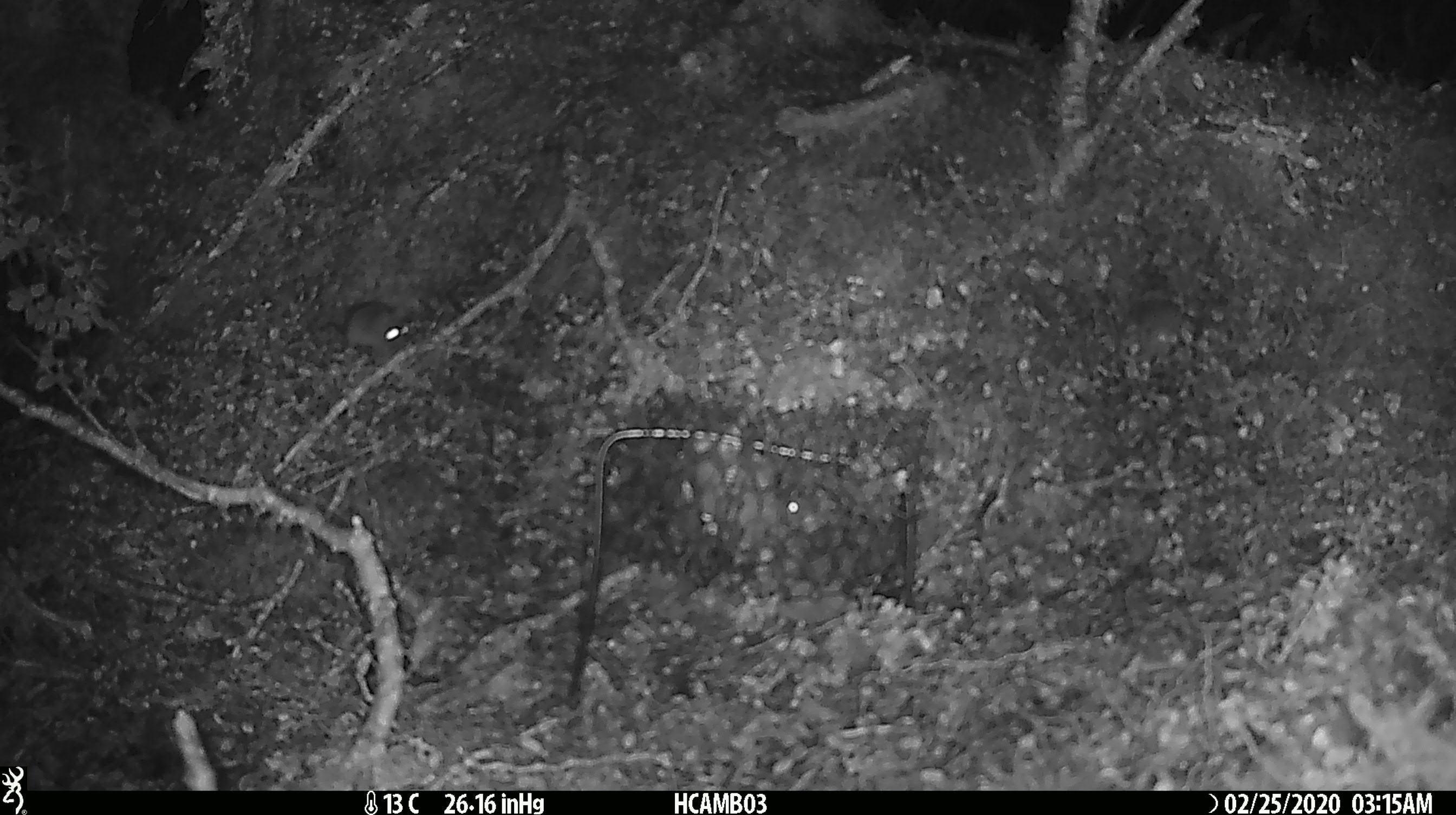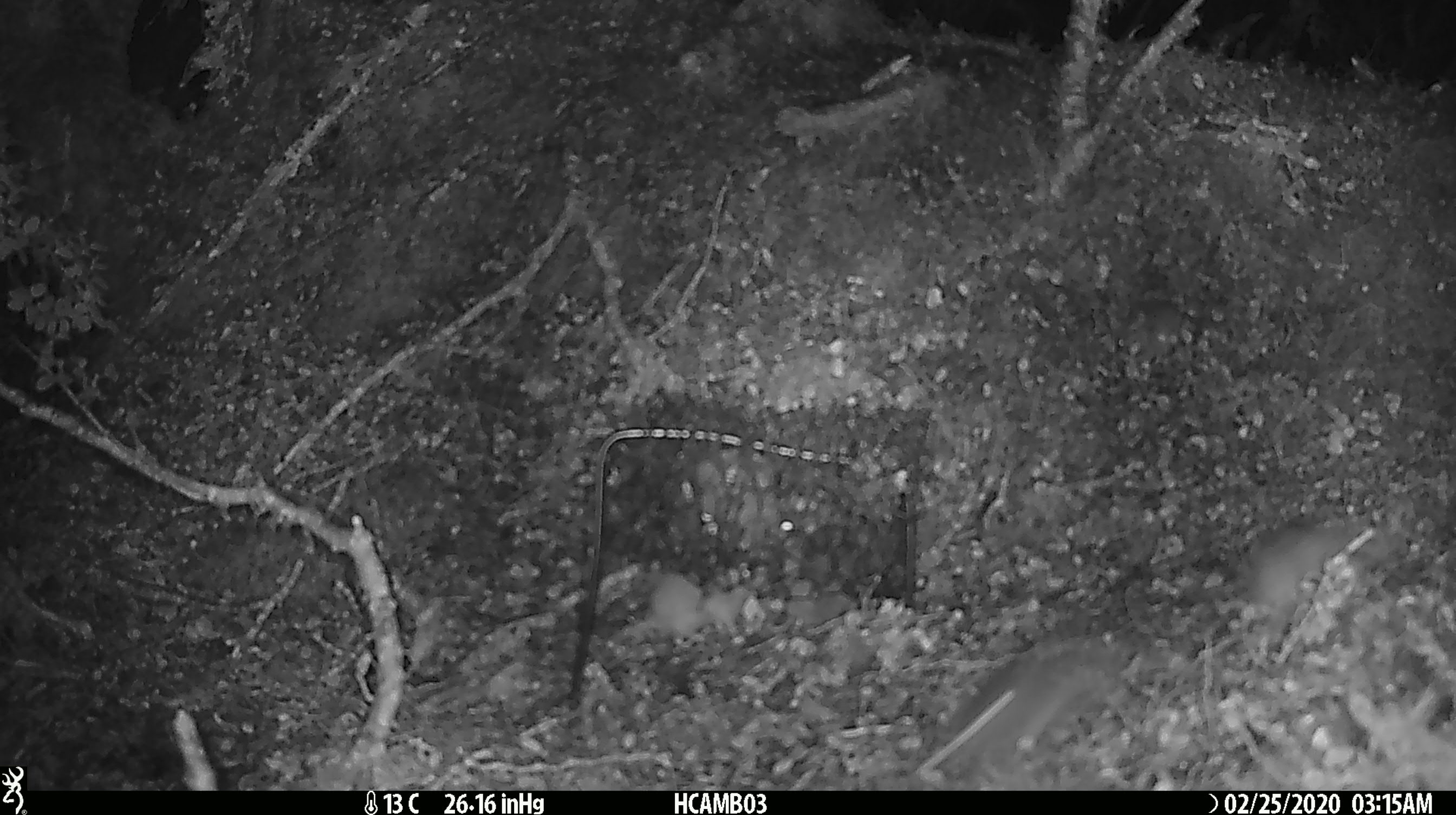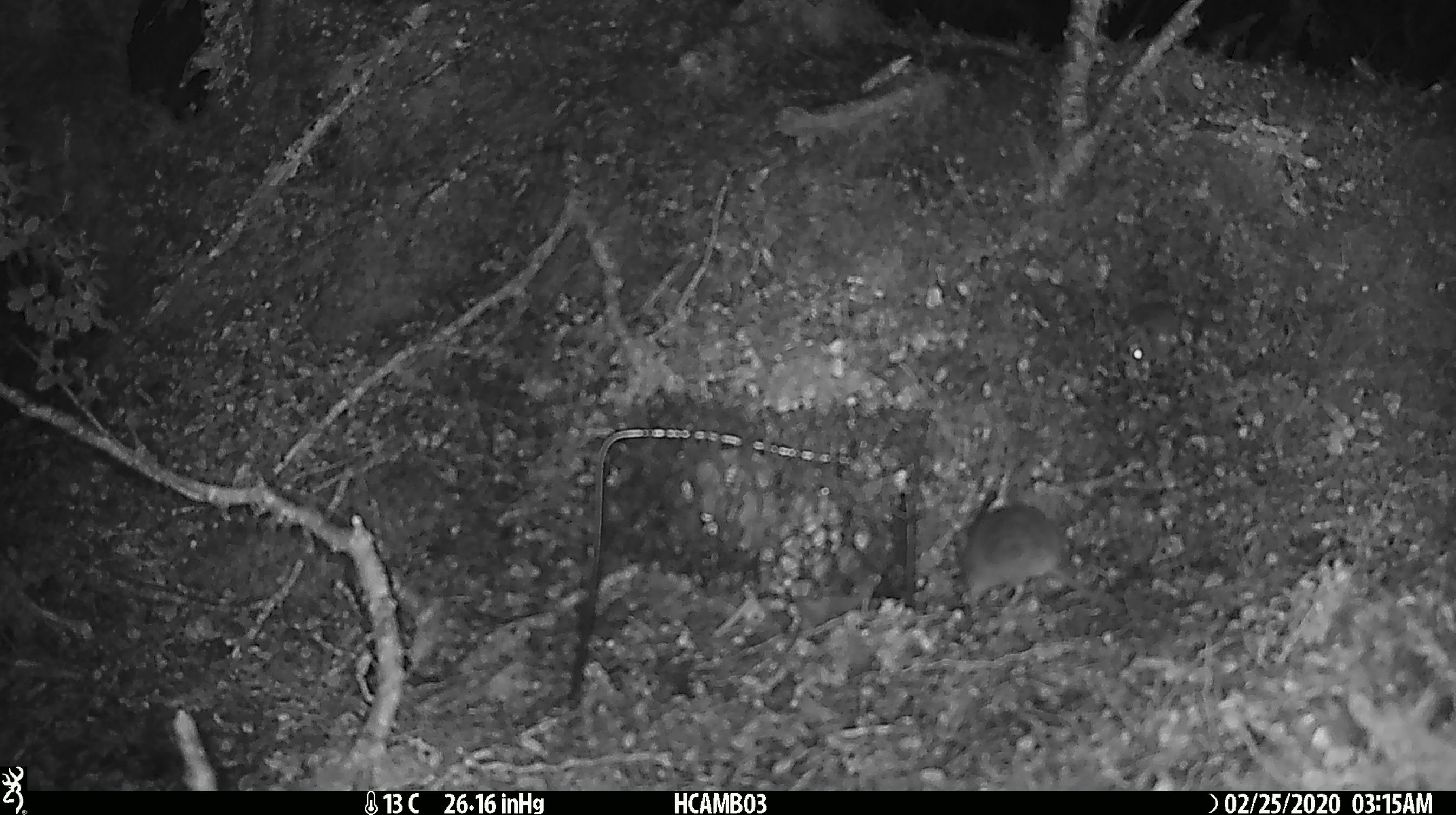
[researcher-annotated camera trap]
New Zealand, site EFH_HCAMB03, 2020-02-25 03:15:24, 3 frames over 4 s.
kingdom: Animalia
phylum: Chordata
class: Mammalia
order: Rodentia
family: Muridae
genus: Mus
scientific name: Mus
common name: mouse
Mouse (Mus).